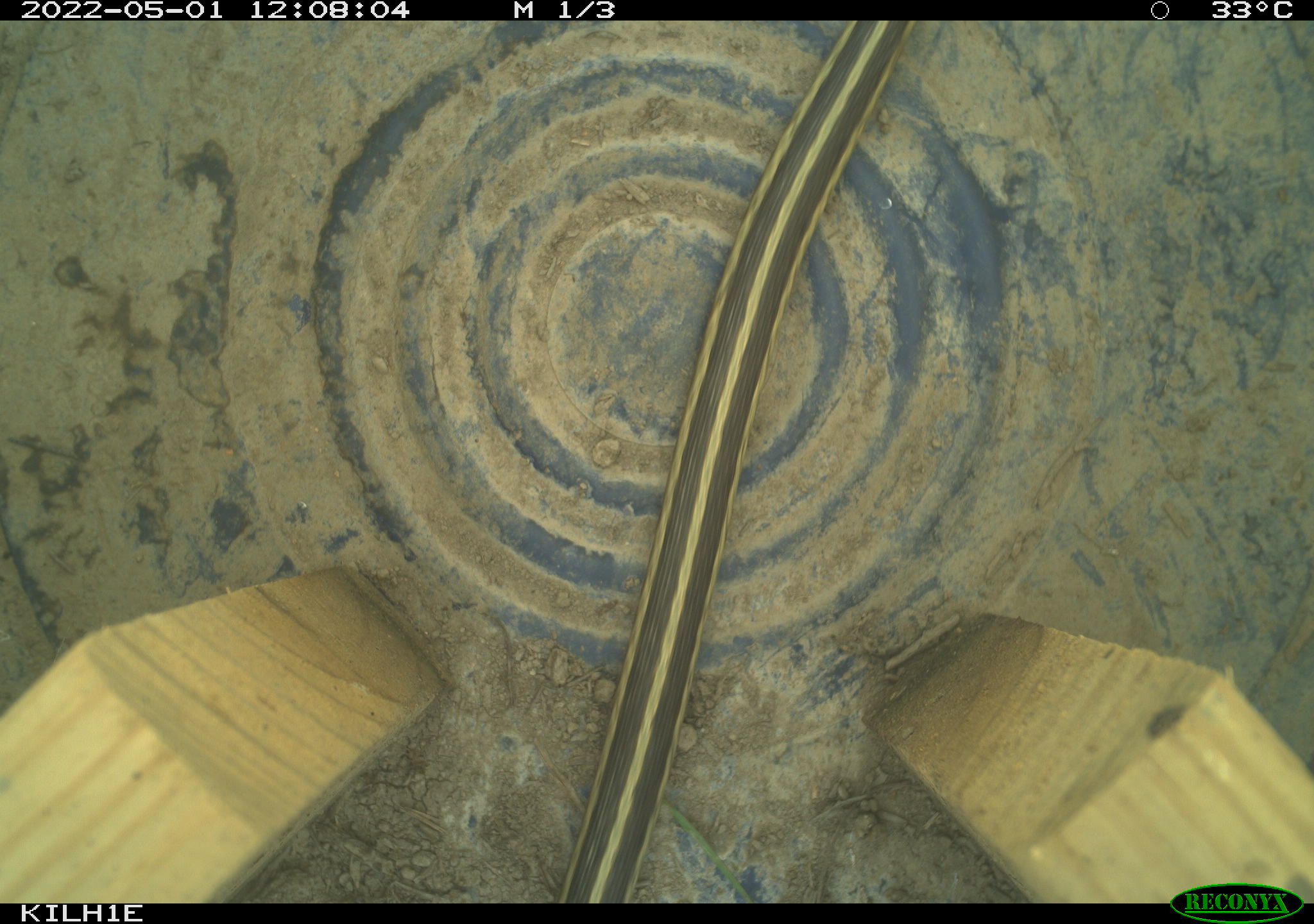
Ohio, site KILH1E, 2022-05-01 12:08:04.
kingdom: Animalia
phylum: Chordata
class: Reptilia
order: Squamata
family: Colubridae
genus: Thamnophis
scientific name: Thamnophis sirtalis sirtalis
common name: eastern gartersnake